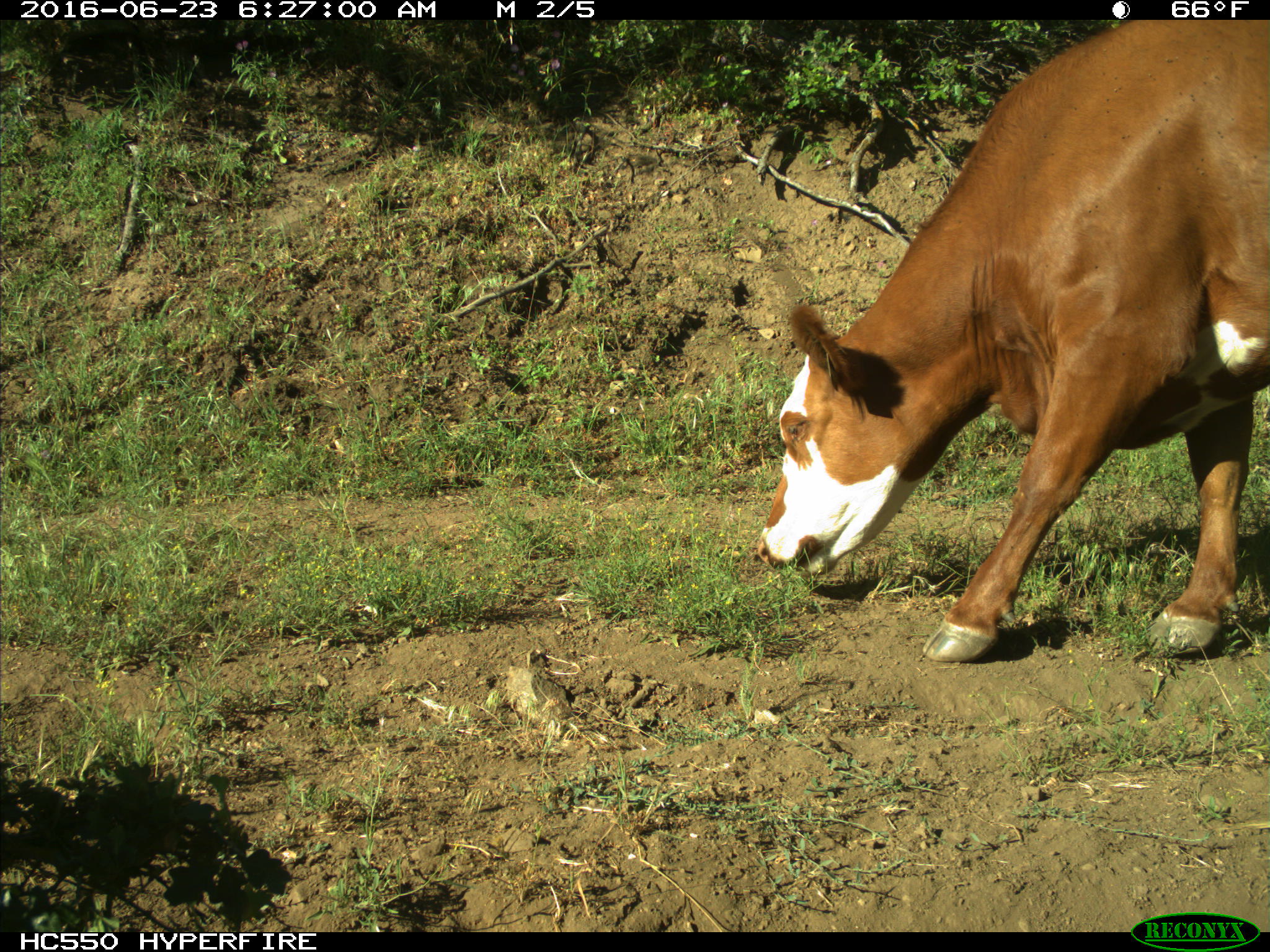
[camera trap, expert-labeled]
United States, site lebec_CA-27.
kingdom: Animalia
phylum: Chordata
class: Mammalia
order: Artiodactyla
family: Bovidae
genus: Bos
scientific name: Bos taurus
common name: domestic cow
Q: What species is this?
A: Bos taurus (domestic cow).